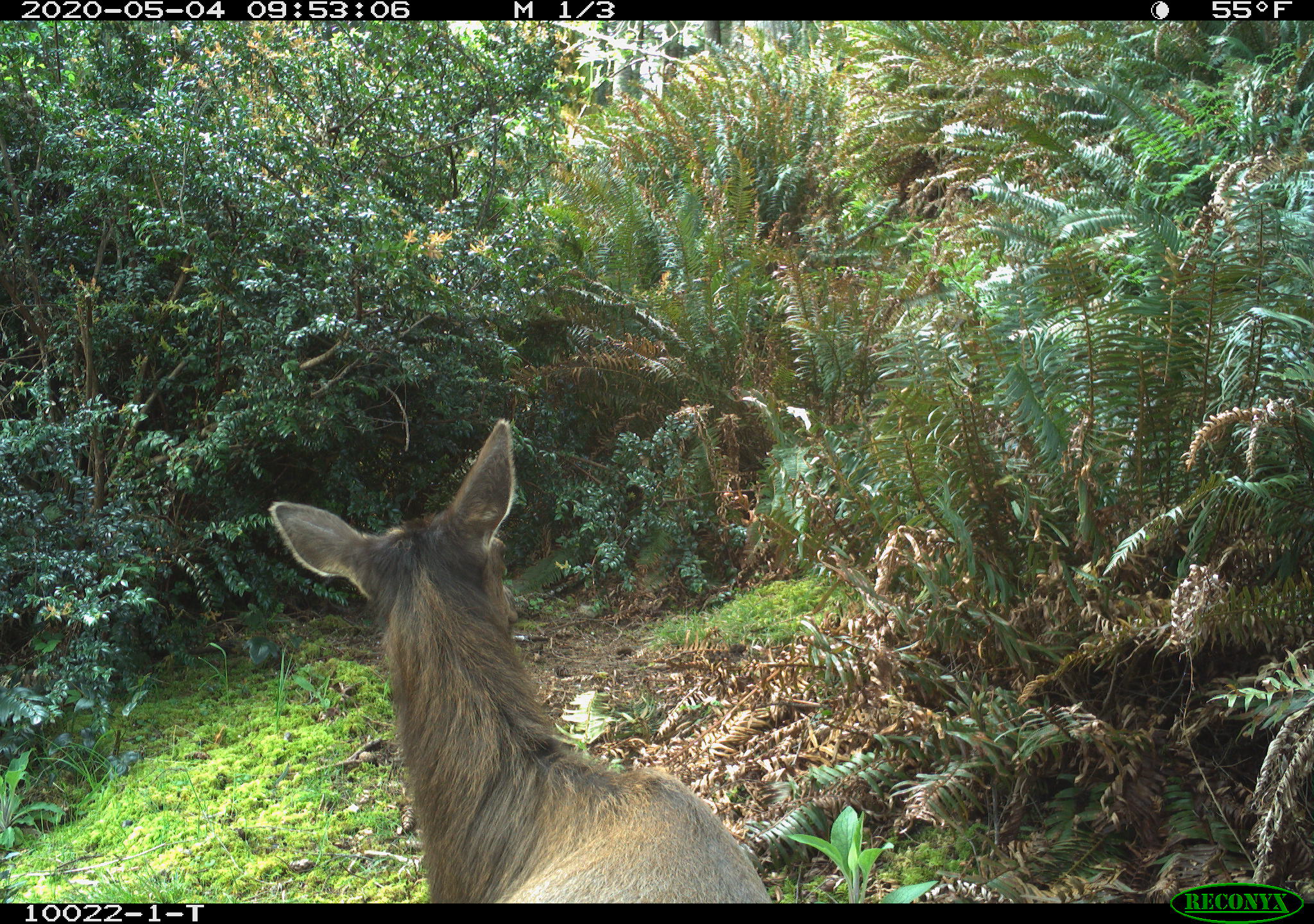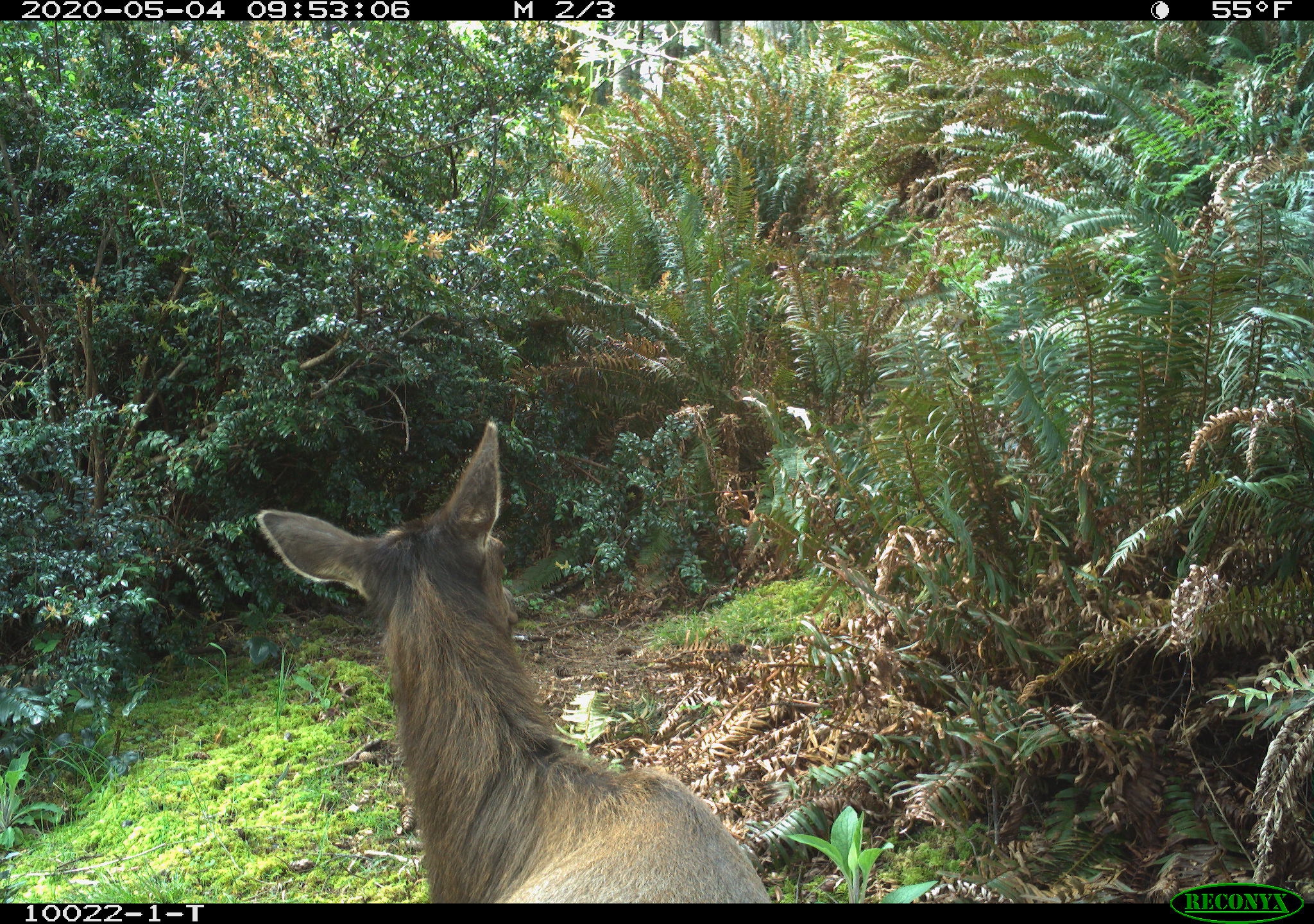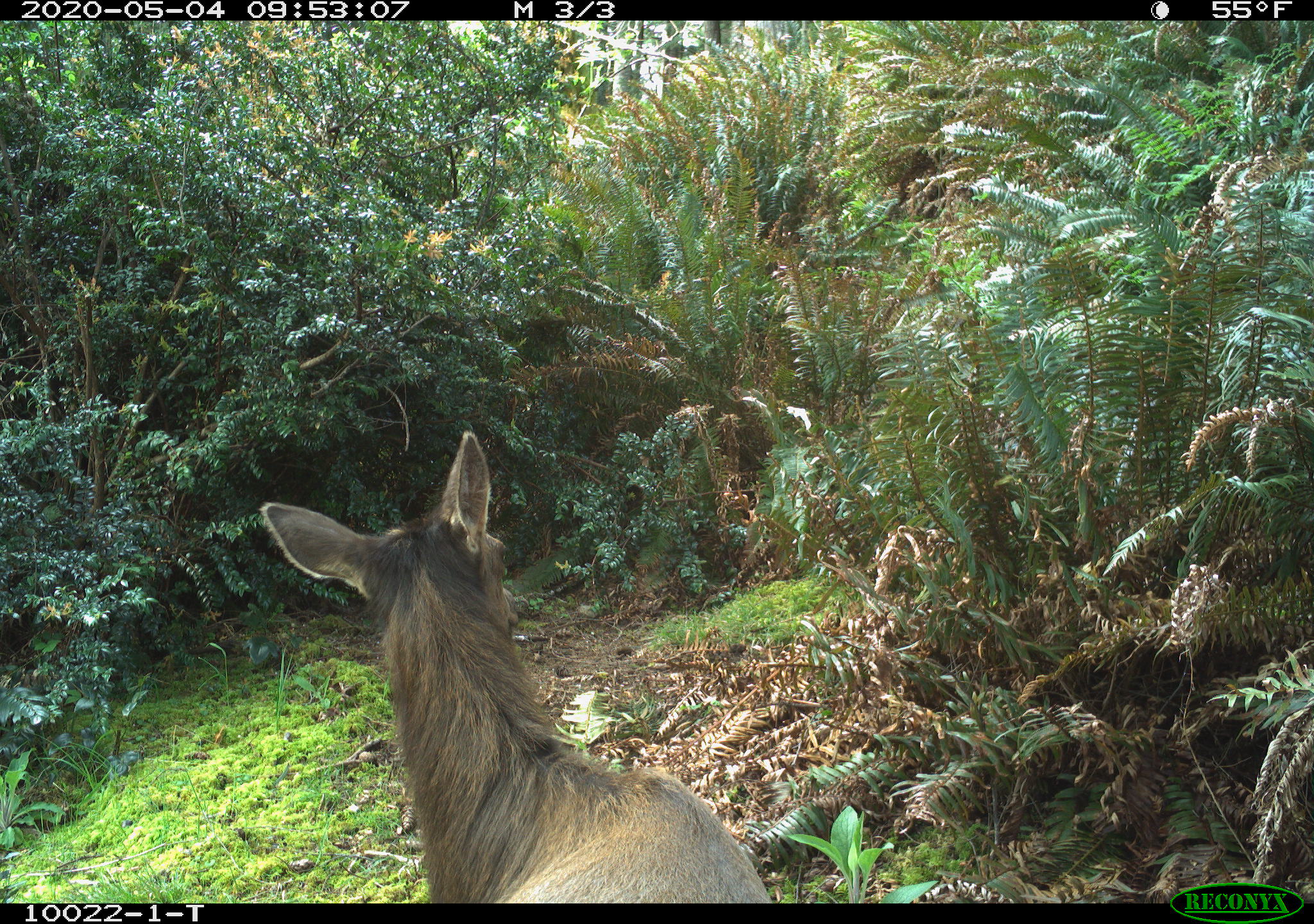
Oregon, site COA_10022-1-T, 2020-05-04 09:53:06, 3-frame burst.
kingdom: Animalia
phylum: Chordata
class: Mammalia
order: Artiodactyla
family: Cervidae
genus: Cervus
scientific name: Cervus canadensis roosevelti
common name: roosevelt elk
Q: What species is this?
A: Roosevelt elk (Cervus canadensis roosevelti).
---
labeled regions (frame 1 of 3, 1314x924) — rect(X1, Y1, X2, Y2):
roosevelt elk: rect(262, 413, 772, 897)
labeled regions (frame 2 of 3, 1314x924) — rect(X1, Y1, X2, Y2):
roosevelt elk: rect(249, 413, 779, 899)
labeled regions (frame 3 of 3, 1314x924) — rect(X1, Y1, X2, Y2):
roosevelt elk: rect(257, 422, 770, 895)